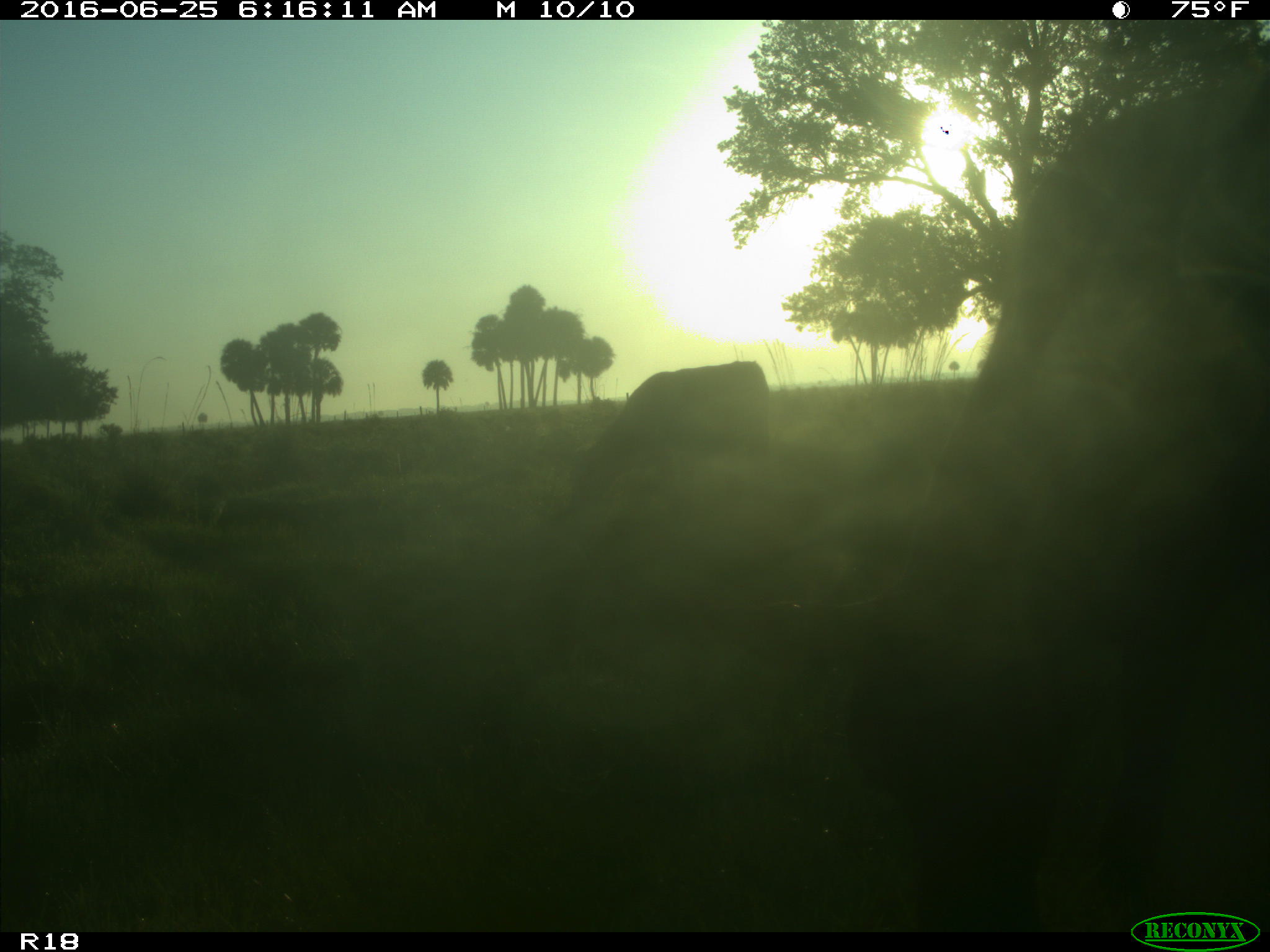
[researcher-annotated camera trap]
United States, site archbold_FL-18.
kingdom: Animalia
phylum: Chordata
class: Mammalia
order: Artiodactyla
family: Bovidae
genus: Bos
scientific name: Bos taurus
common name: domestic cow